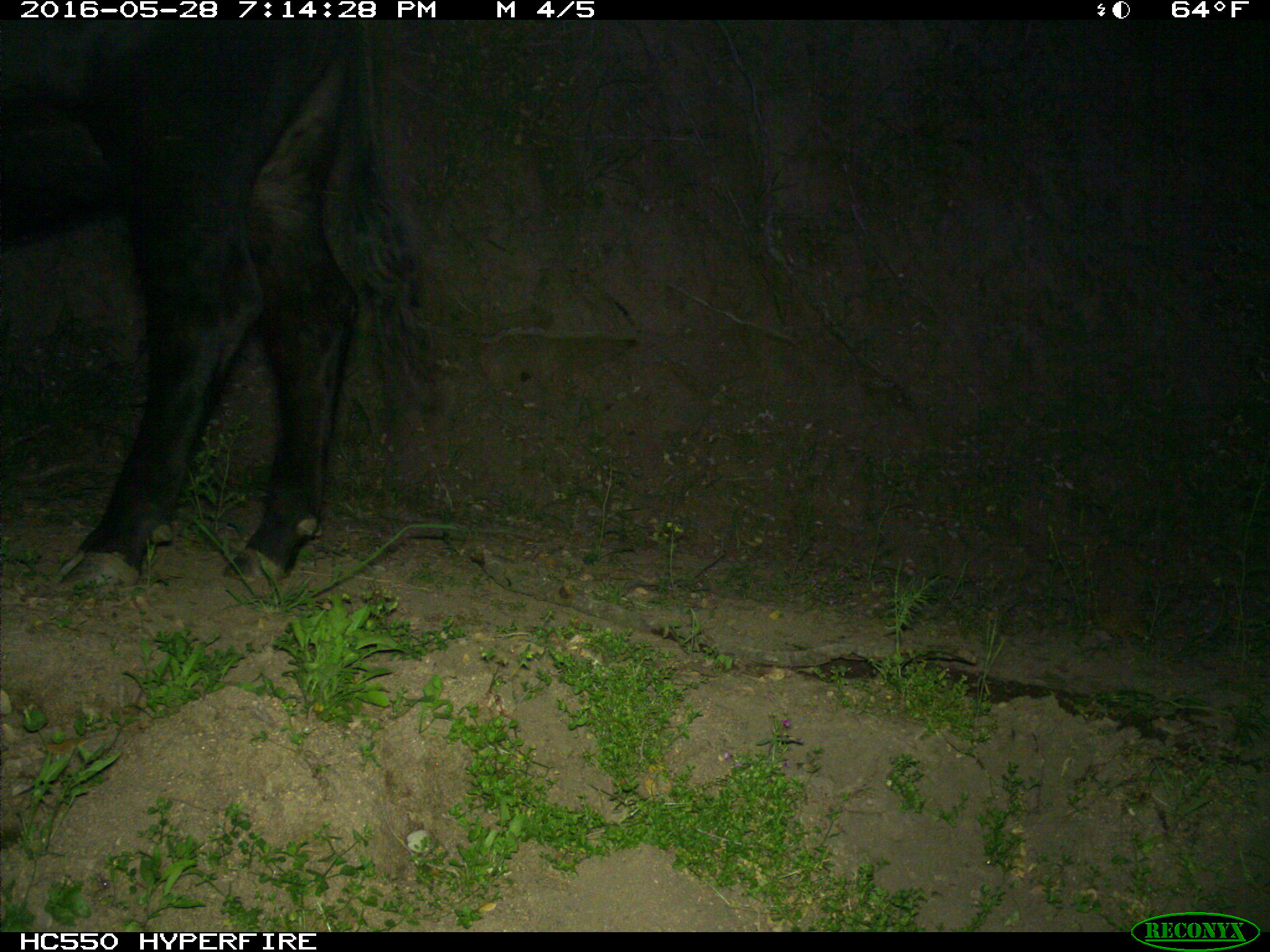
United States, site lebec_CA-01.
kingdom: Animalia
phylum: Chordata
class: Mammalia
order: Artiodactyla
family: Bovidae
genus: Bos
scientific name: Bos taurus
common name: domestic cow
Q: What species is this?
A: Bos taurus (domestic cow).